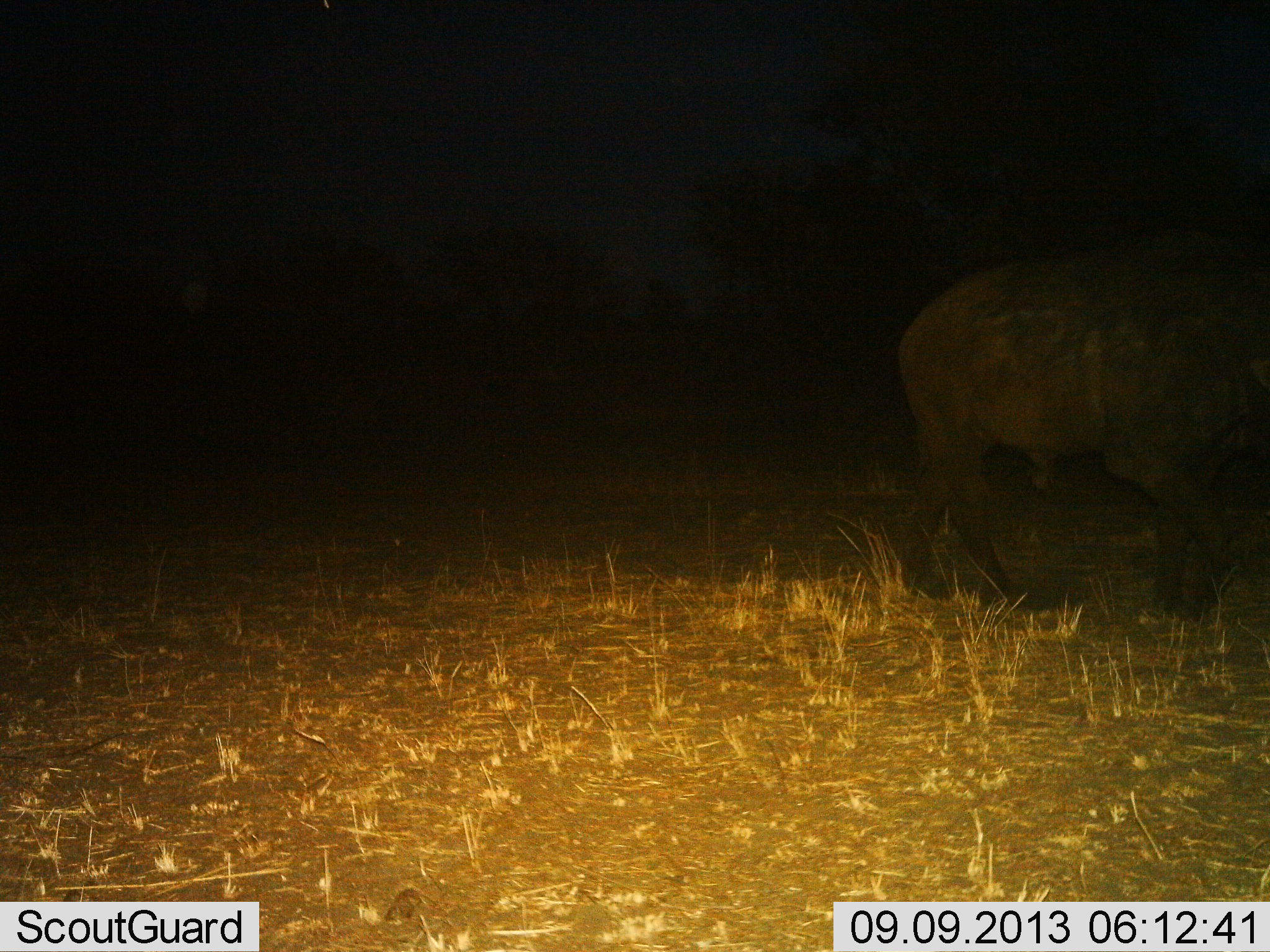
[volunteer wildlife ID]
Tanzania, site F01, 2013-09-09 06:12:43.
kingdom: Animalia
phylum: Chordata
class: Mammalia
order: Artiodactyla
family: Bovidae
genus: Syncerus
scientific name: Syncerus caffer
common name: cape buffalo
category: buffalo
Buffalo (cape buffalo) (Syncerus caffer), count 1. Behavior (volunteer vote fractions): standing 11%, resting 0%, moving 89%, interacting 0%. Young present (vote fraction): 0%. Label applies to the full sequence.